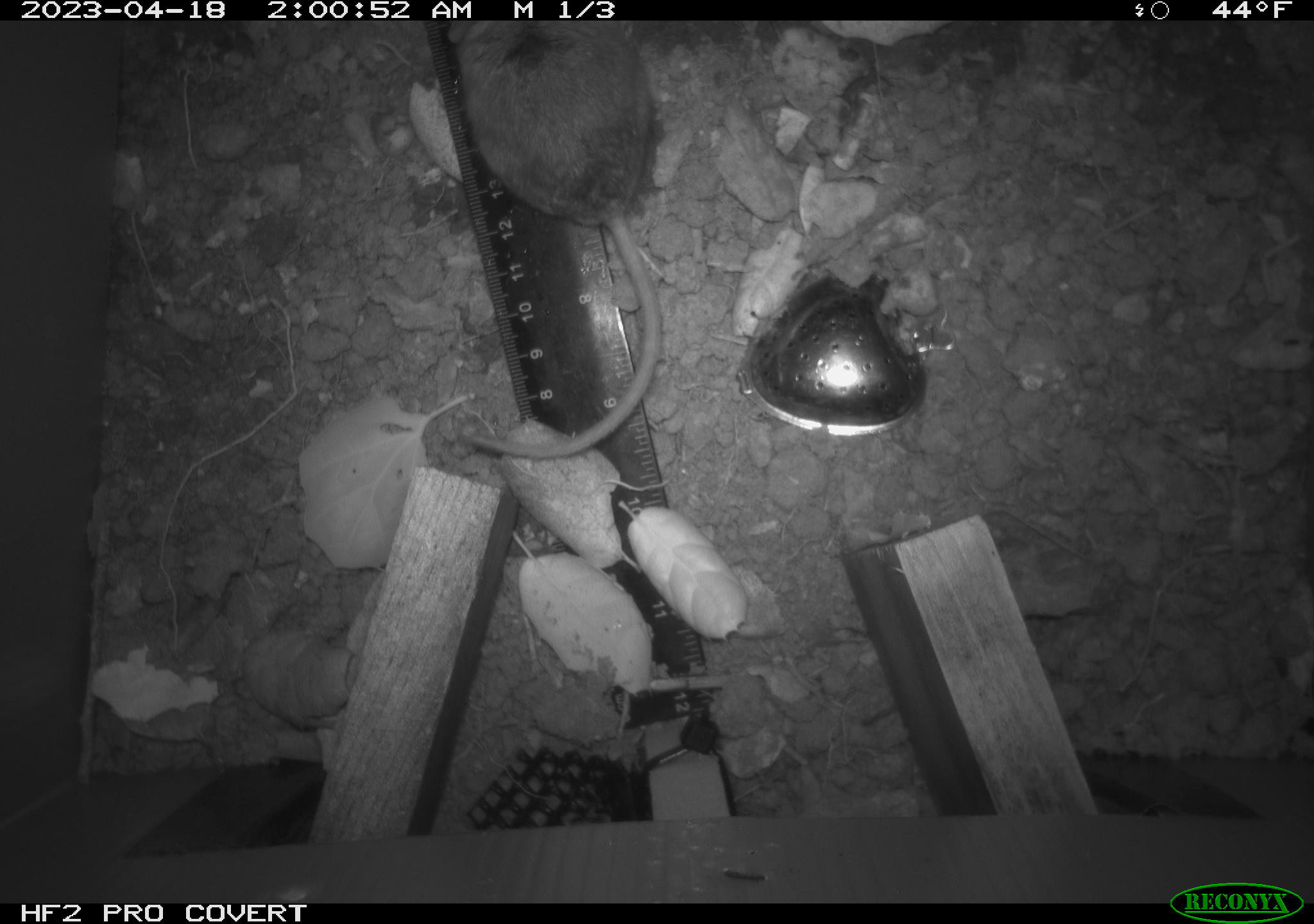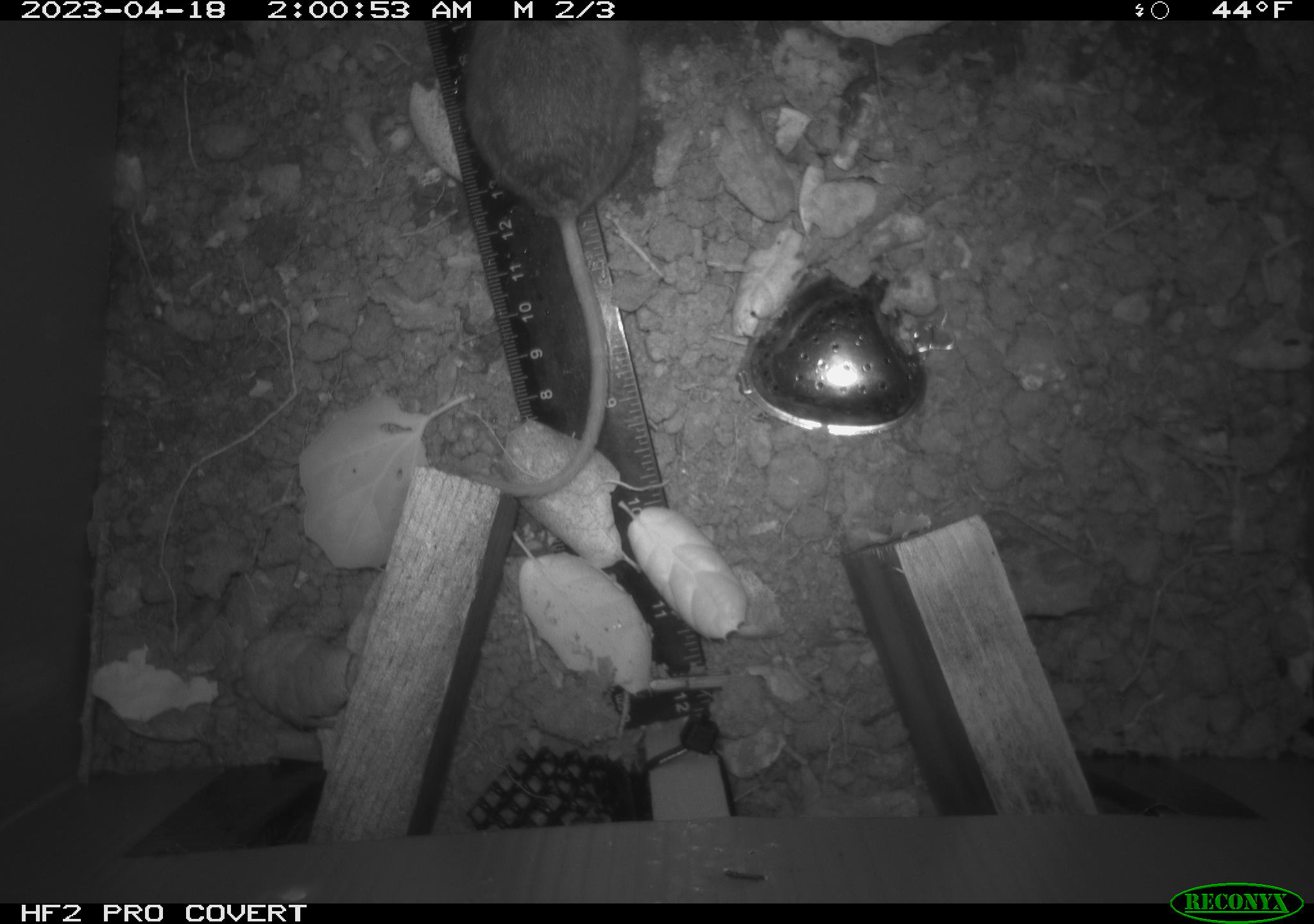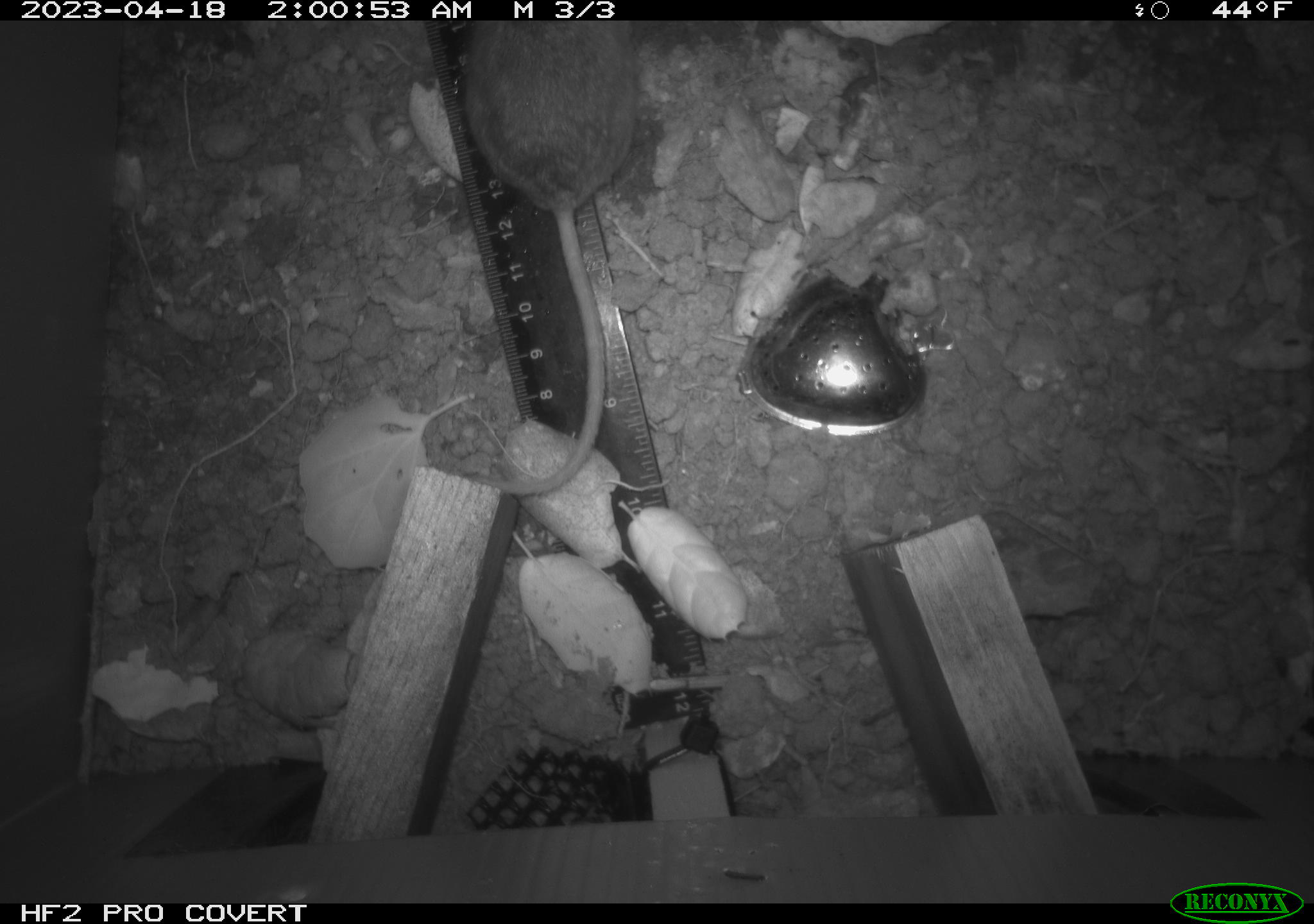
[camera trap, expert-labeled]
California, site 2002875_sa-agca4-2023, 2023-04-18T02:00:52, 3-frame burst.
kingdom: Animalia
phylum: Chordata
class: Mammalia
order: Rodentia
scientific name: Rodentia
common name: mouse species